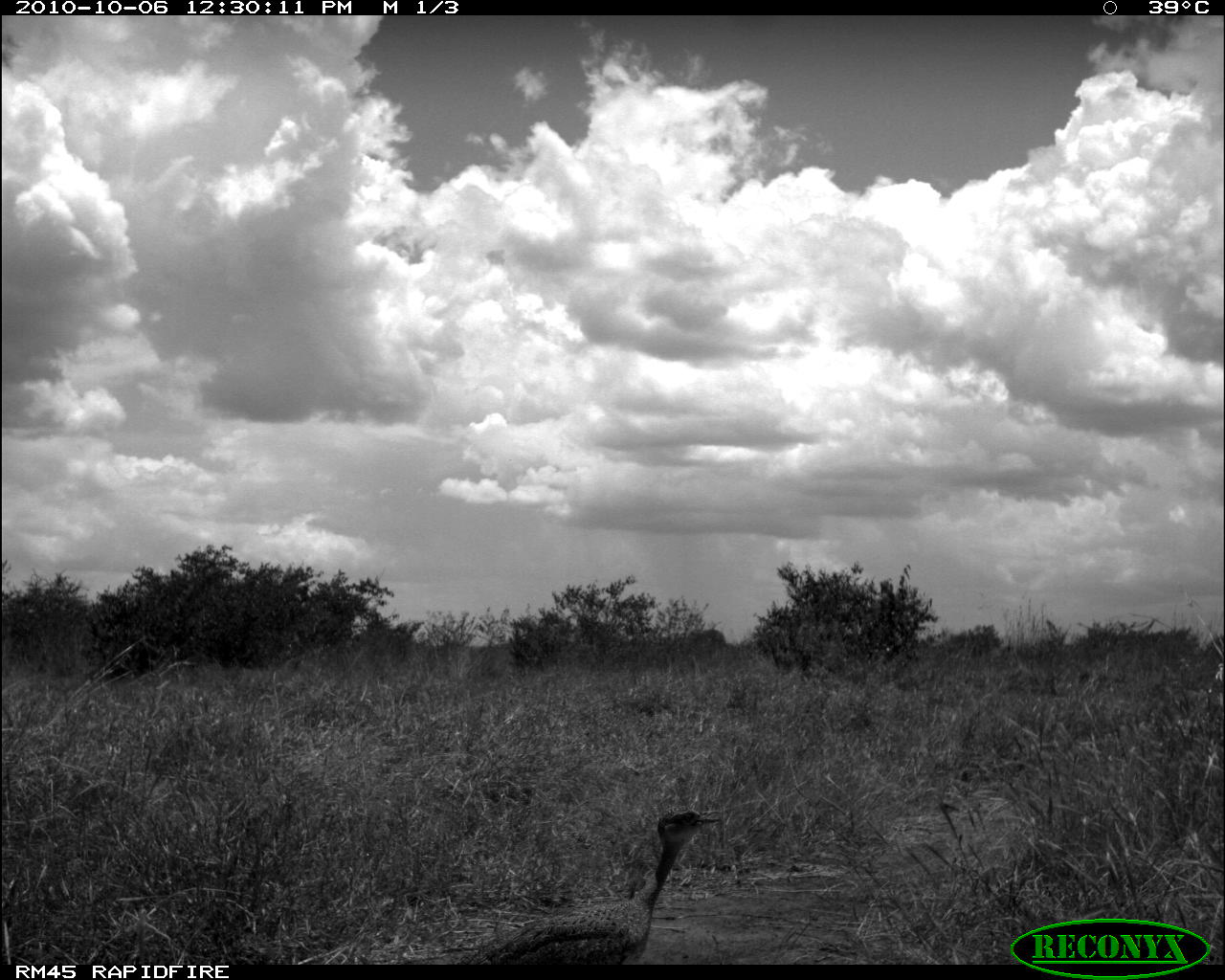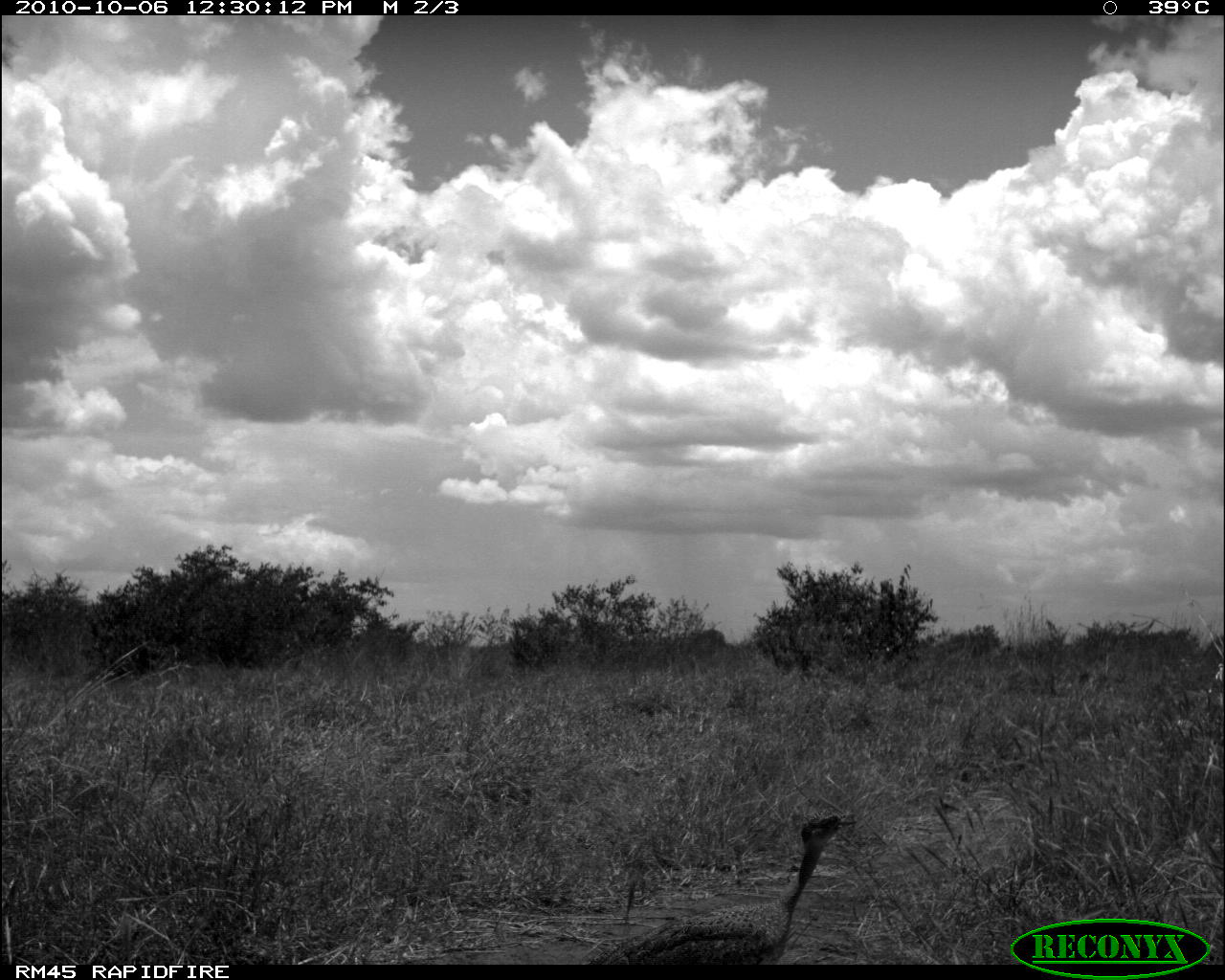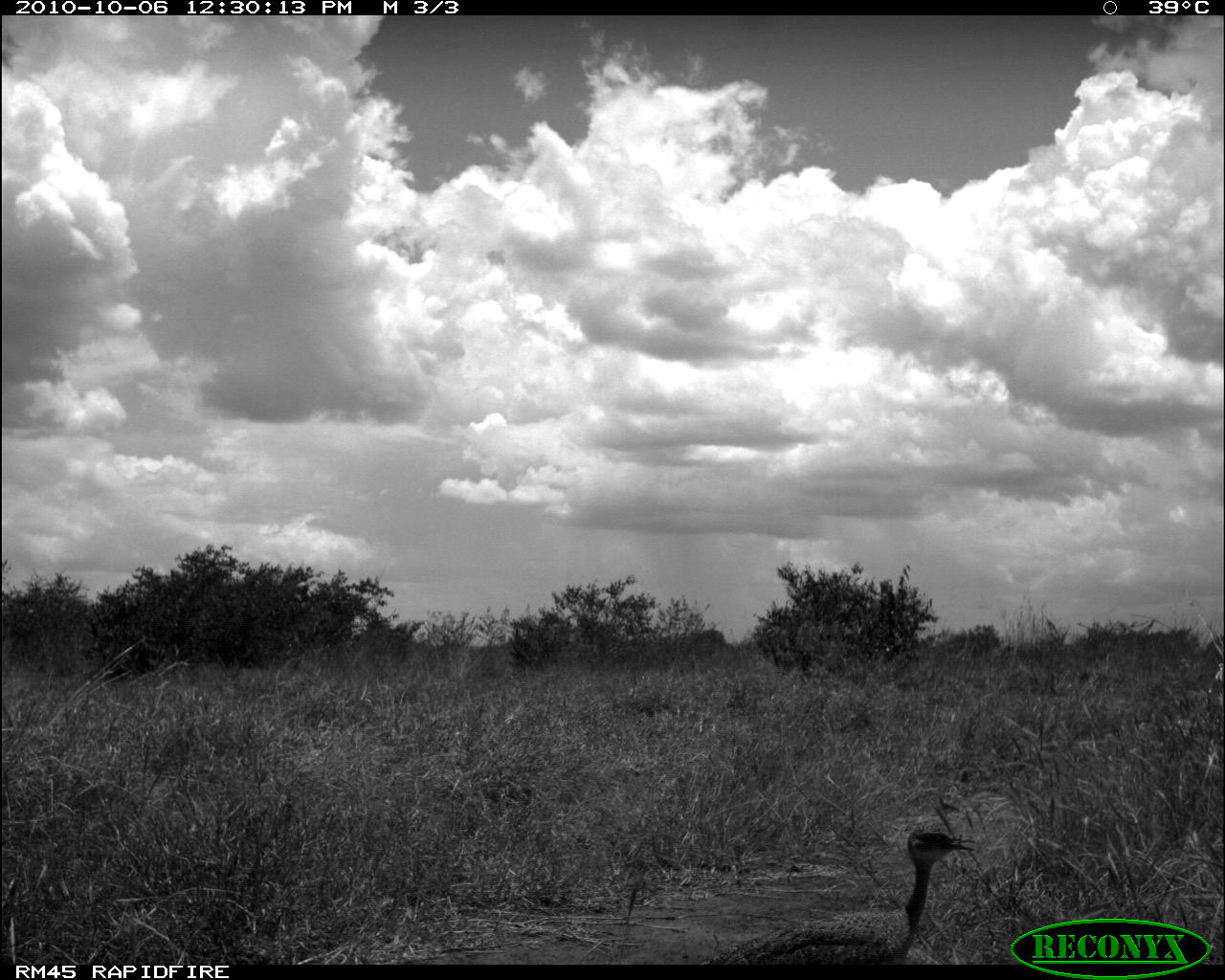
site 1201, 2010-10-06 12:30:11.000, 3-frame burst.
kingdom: Animalia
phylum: Chordata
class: Aves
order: Otidiformes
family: Otididae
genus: Eupodotis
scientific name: Eupodotis gindiana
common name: buff-crested bustard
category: lophotis gindiana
Lophotis gindiana (buff-crested bustard) (Eupodotis gindiana), count 1.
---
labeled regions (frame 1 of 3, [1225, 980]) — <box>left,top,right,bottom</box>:
lophotis gindiana: <box>450,808,718,964</box>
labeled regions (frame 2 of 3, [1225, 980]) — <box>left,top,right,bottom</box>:
lophotis gindiana: <box>575,806,861,964</box>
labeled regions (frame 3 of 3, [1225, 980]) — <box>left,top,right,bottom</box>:
lophotis gindiana: <box>693,821,983,964</box>